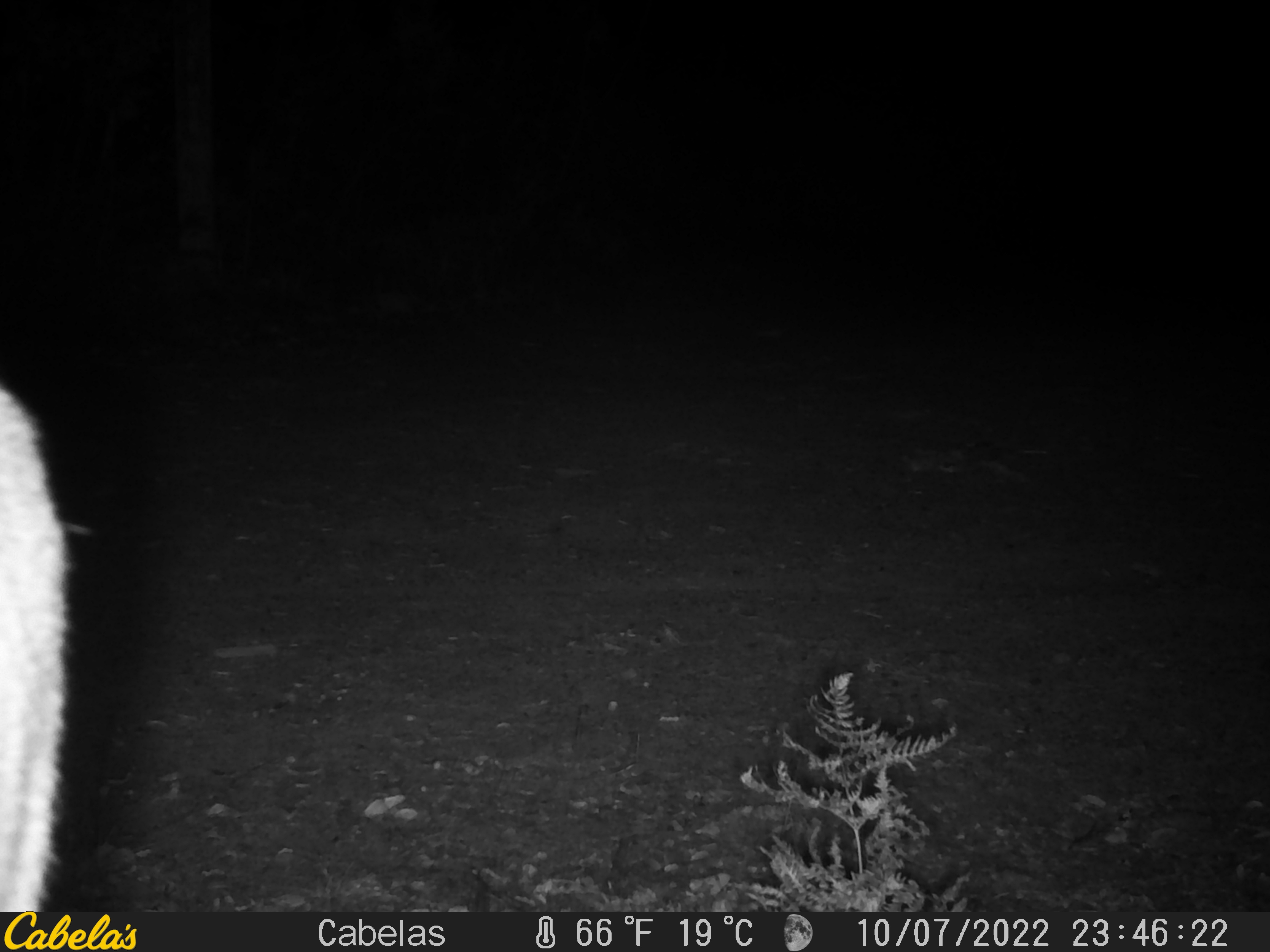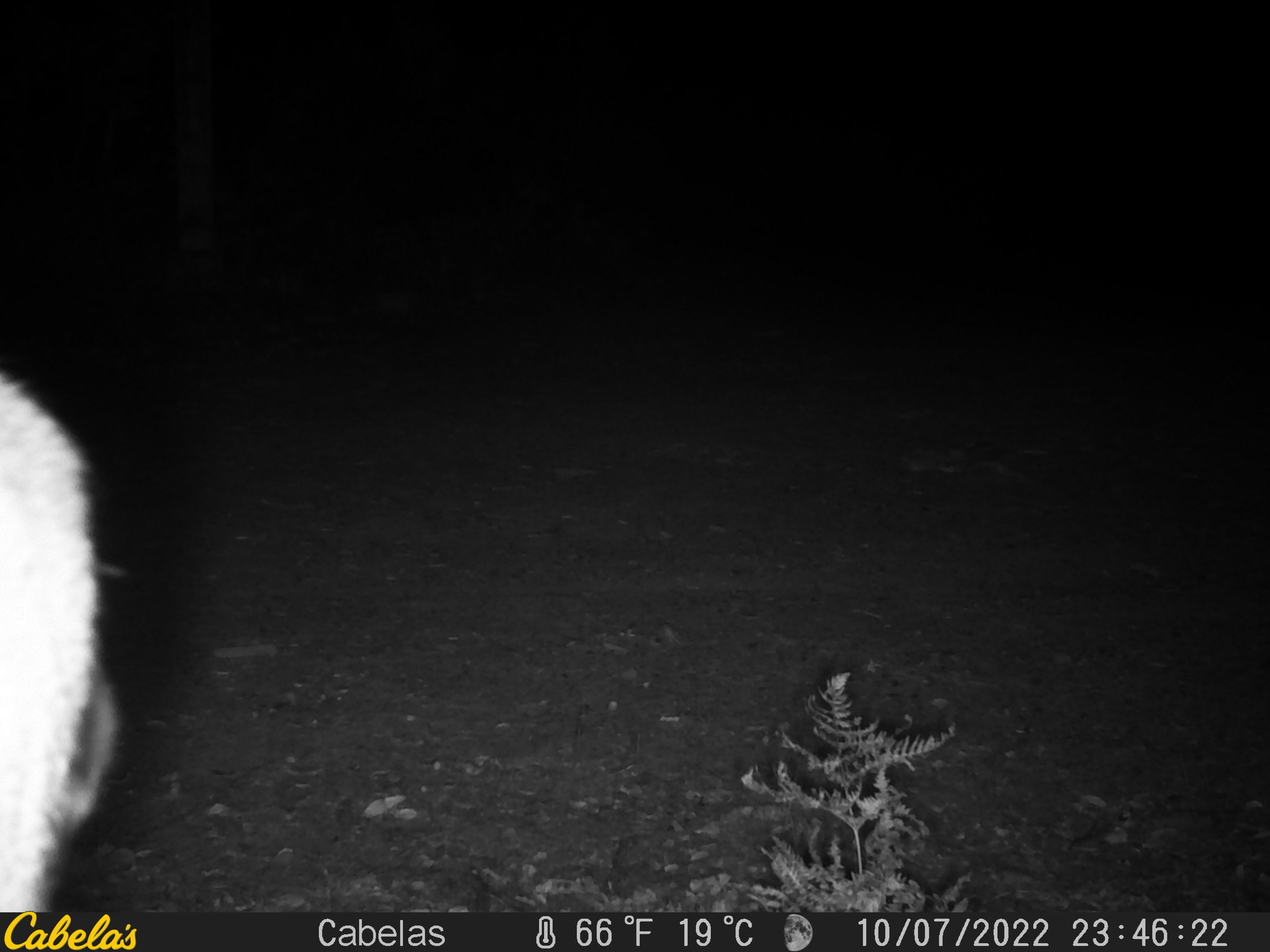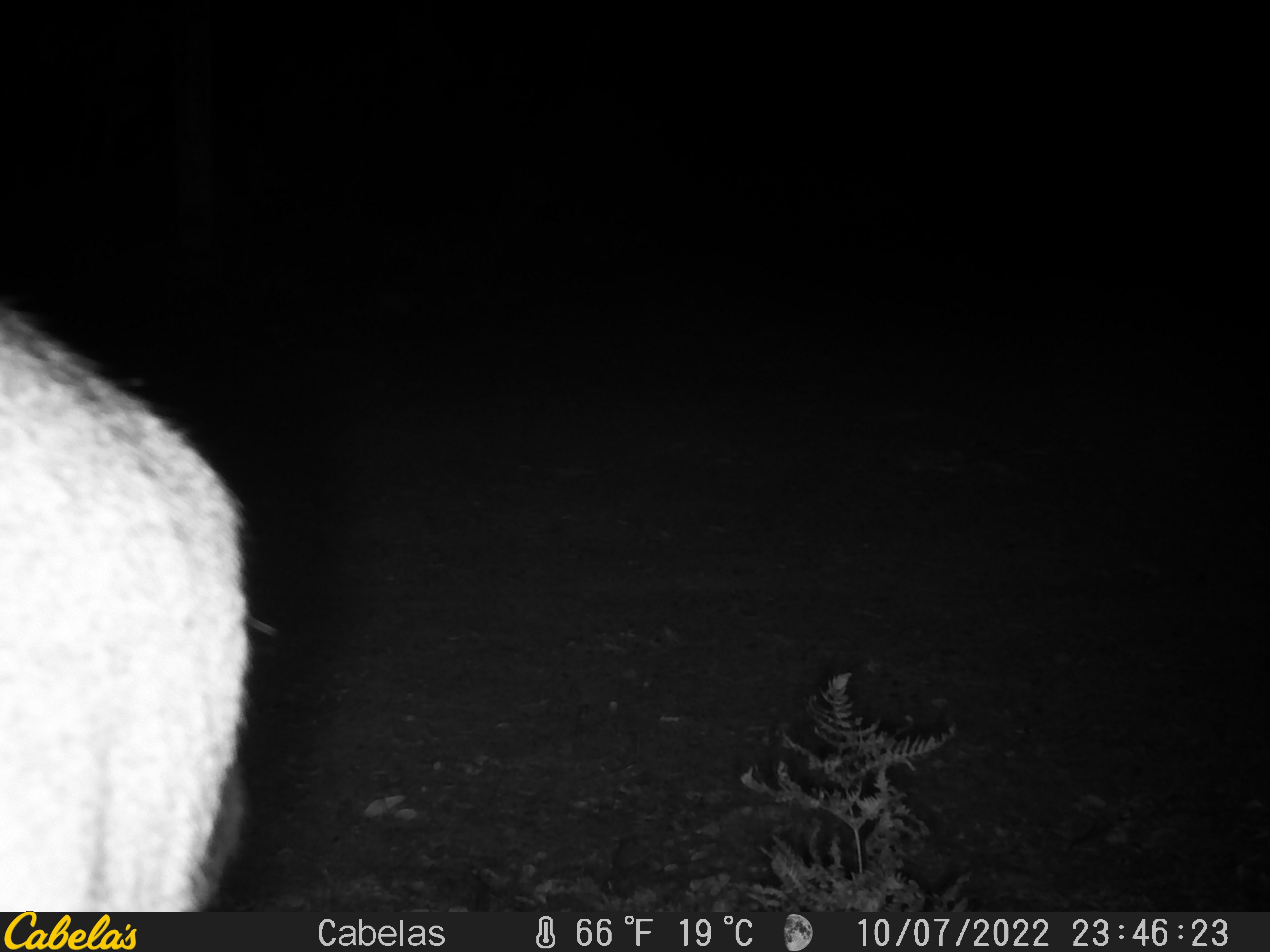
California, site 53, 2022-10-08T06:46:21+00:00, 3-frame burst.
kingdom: Animalia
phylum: Chordata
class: Mammalia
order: Artiodactyla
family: Cervidae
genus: Odocoileus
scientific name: Odocoileus hemionus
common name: mule deer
Mule deer (Odocoileus hemionus).